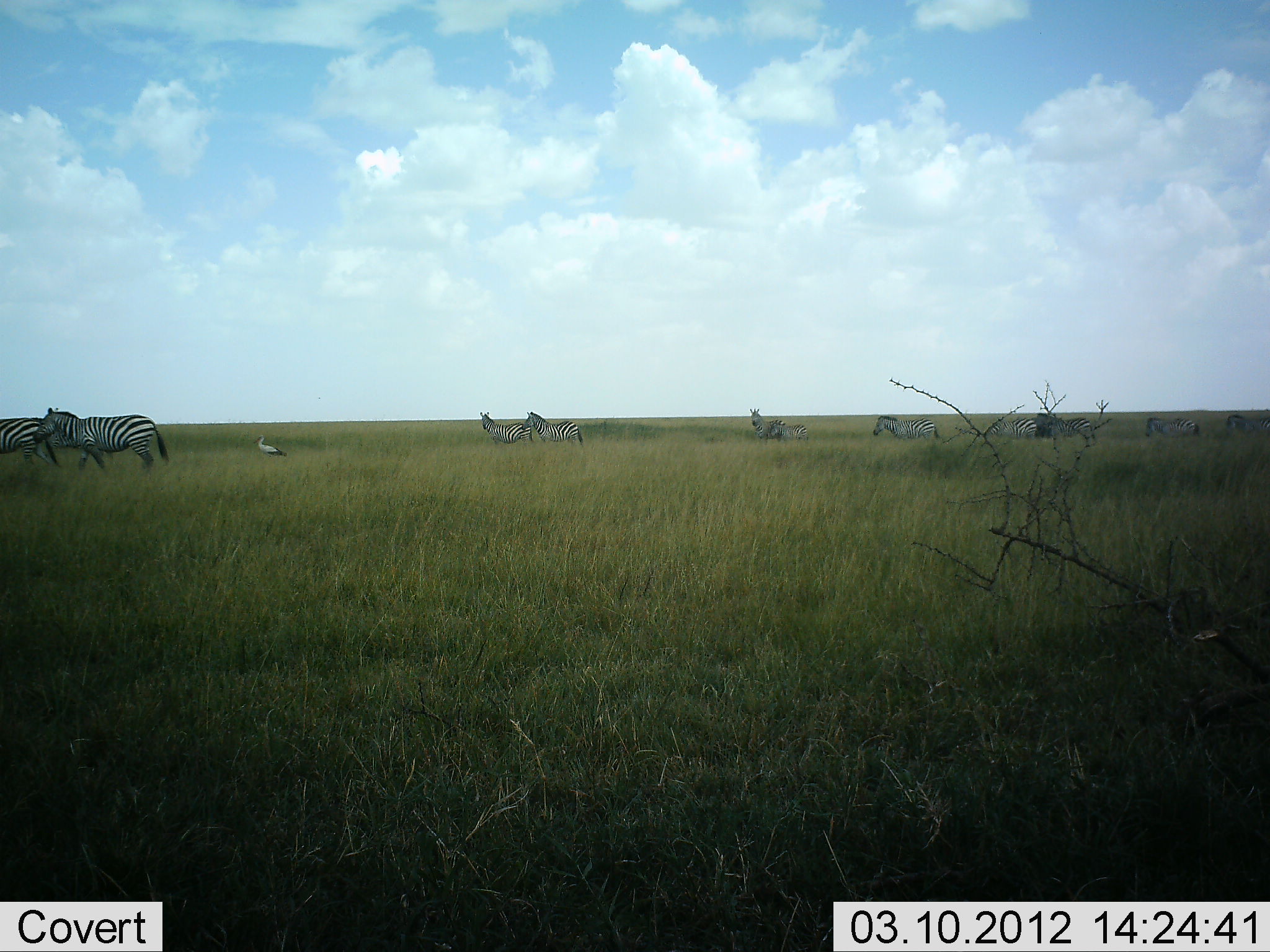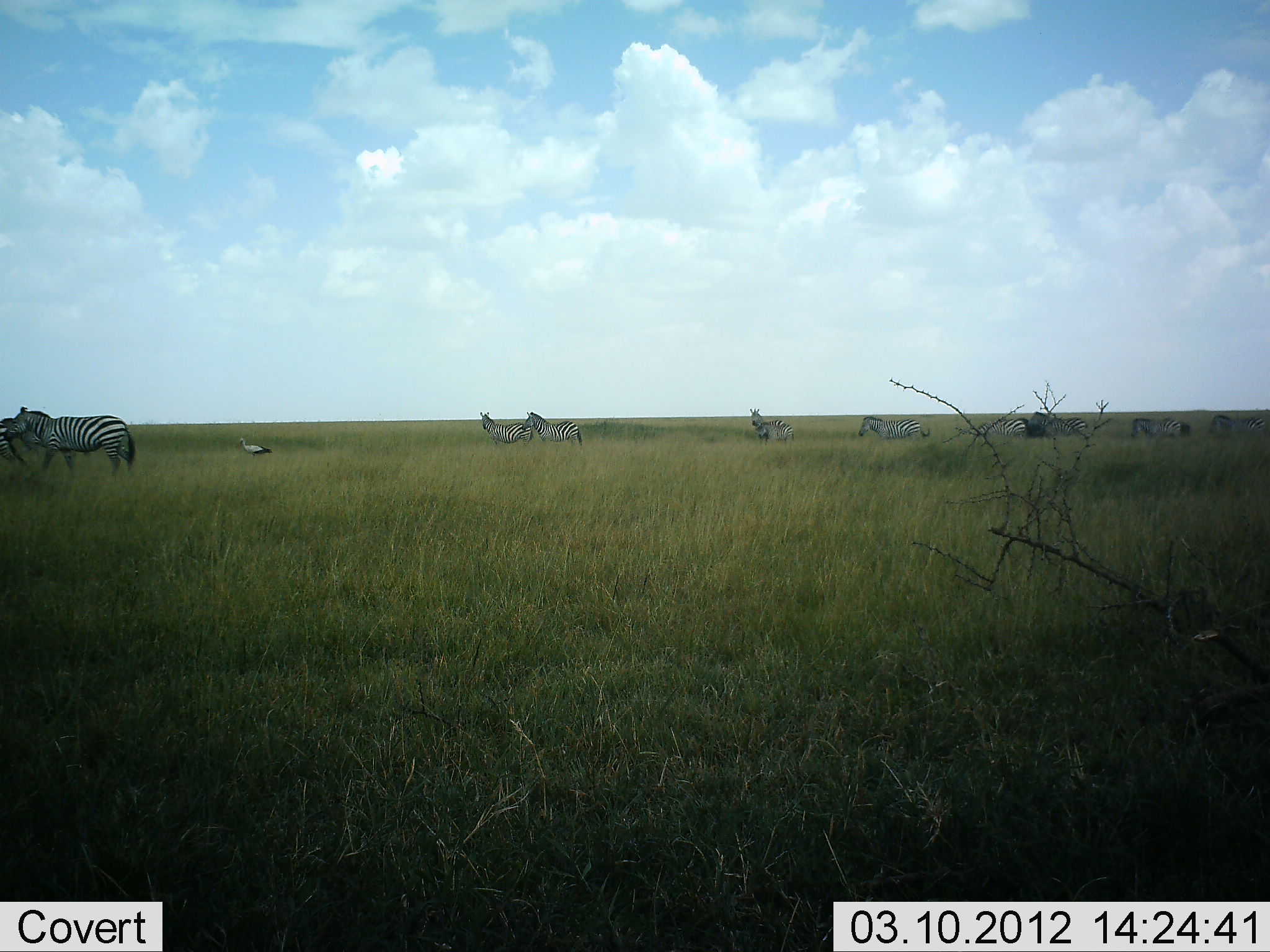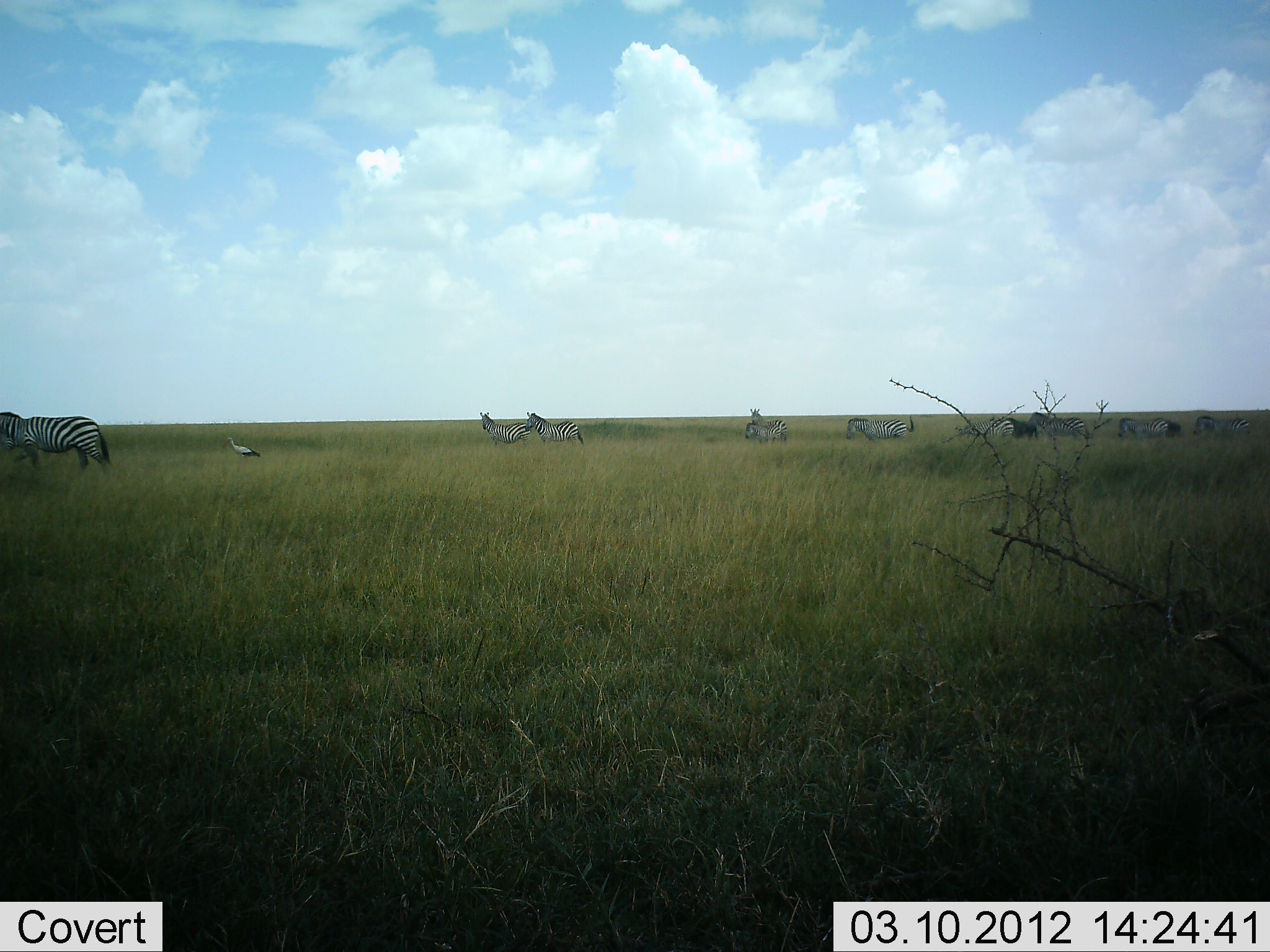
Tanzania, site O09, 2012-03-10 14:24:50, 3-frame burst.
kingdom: Animalia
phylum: Chordata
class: Aves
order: Accipitriformes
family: Sagittariidae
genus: Sagittarius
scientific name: Sagittarius serpentarius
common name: secretary bird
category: secretarybird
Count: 1.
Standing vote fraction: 20%.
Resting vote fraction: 0%.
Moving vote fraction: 80%.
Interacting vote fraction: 0%.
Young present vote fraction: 0%.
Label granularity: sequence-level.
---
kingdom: Animalia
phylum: Chordata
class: Mammalia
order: Perissodactyla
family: Equidae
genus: Equus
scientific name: Equus quagga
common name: plains zebra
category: zebra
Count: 10.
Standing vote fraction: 44%.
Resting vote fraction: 3%.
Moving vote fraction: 79%.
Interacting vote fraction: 0%.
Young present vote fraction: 0%.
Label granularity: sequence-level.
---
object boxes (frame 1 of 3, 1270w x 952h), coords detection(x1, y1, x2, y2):
animal: detection(31, 406, 171, 477); detection(31, 406, 172, 472); detection(0, 417, 61, 473); detection(0, 417, 60, 470); detection(522, 411, 585, 450); detection(521, 411, 586, 447); detection(1031, 412, 1098, 446); detection(478, 410, 535, 448); detection(479, 409, 535, 444); detection(1033, 411, 1094, 442); detection(871, 415, 939, 442); detection(872, 415, 941, 441); detection(1144, 416, 1201, 440); detection(748, 407, 786, 442); detection(1144, 417, 1199, 439); detection(988, 417, 1042, 439); detection(986, 417, 1039, 439); detection(1225, 412, 1270, 436); detection(1227, 412, 1270, 436); detection(745, 410, 779, 439); detection(253, 432, 287, 460); detection(765, 421, 809, 442); detection(251, 434, 289, 458); detection(767, 423, 807, 441)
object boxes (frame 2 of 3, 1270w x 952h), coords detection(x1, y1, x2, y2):
animal: detection(2, 405, 136, 482); detection(6, 407, 136, 483); detection(0, 415, 92, 480); detection(521, 411, 583, 449); detection(521, 411, 584, 447); detection(477, 409, 535, 448); detection(478, 410, 535, 448); detection(858, 413, 930, 442); detection(748, 407, 794, 450); detection(857, 414, 932, 440); detection(747, 406, 796, 445); detection(1029, 411, 1089, 442); detection(1129, 415, 1193, 440); detection(1030, 411, 1089, 438); detection(966, 417, 1031, 441); detection(0, 416, 28, 471); detection(1130, 417, 1190, 442); detection(1209, 414, 1265, 439); detection(978, 416, 1031, 441); detection(1209, 414, 1266, 435); detection(237, 436, 274, 457); detection(239, 437, 273, 457)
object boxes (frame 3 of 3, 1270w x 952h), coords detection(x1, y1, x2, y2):
animal: detection(0, 410, 114, 473); detection(0, 412, 113, 473); detection(524, 411, 586, 447); detection(524, 411, 585, 446); detection(844, 413, 916, 442); detection(1025, 411, 1090, 442); detection(845, 416, 916, 444); detection(479, 411, 533, 447); detection(479, 411, 531, 447); detection(1117, 415, 1184, 441); detection(1029, 412, 1089, 441); detection(1192, 415, 1250, 441); detection(749, 407, 789, 443); detection(1191, 414, 1253, 437); detection(1118, 417, 1172, 443); detection(953, 419, 1015, 441); detection(749, 408, 787, 439); detection(743, 421, 784, 447); detection(969, 418, 1017, 439); detection(743, 421, 783, 445); detection(222, 436, 263, 459); detection(1005, 415, 1037, 441); detection(227, 436, 259, 461); detection(1159, 419, 1184, 439)